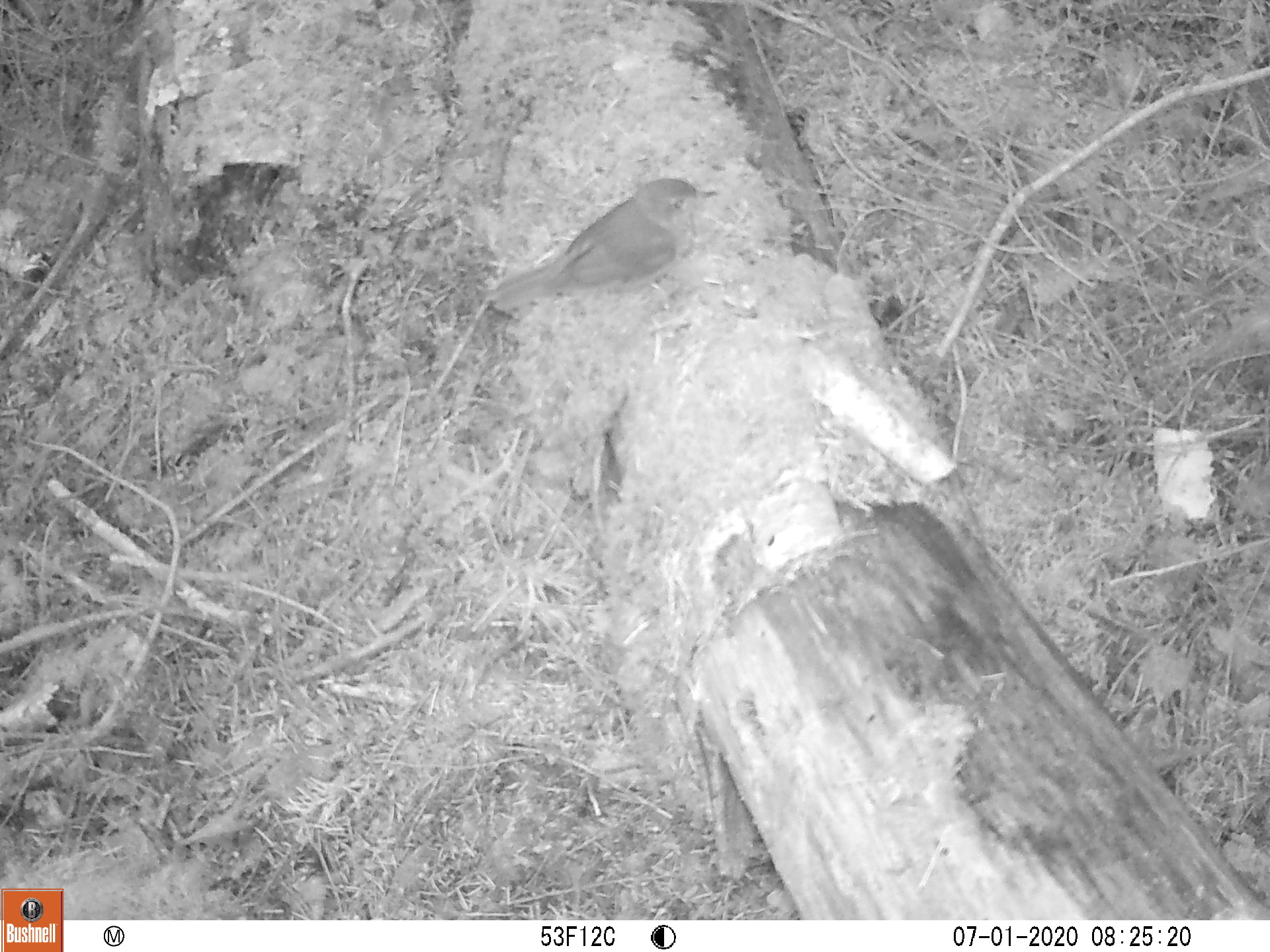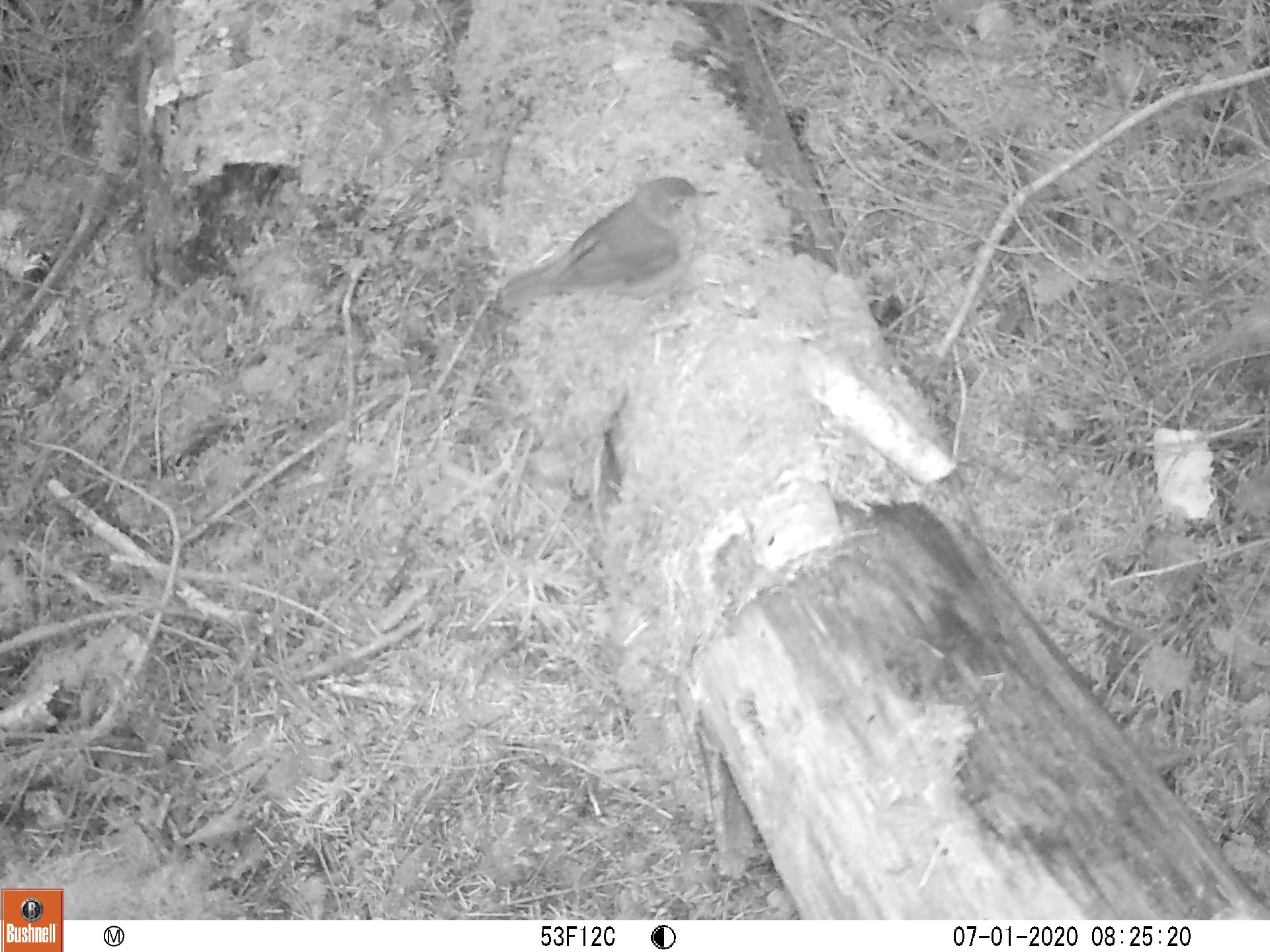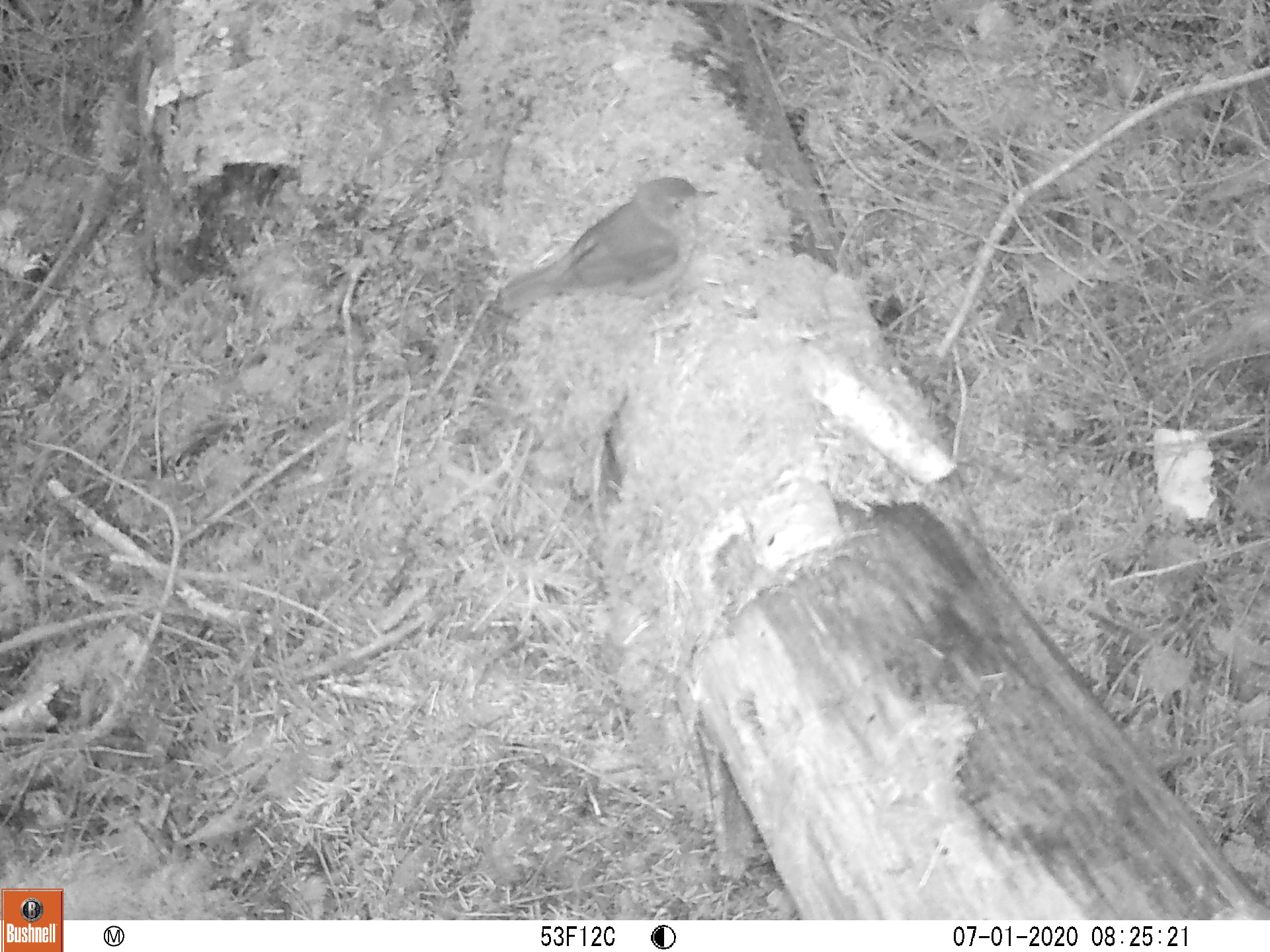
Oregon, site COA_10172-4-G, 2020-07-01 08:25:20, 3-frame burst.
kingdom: Animalia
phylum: Chordata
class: Aves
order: Passeriformes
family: Turdidae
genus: Catharus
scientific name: Catharus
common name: brown thrushes and nightingale-thrushes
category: catharus species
Catharus species (brown thrushes and nightingale-thrushes) (Catharus).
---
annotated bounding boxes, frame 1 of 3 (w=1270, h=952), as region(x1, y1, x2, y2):
catharus species: region(468, 163, 748, 334)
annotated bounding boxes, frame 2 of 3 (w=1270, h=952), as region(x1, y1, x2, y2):
catharus species: region(474, 164, 750, 323)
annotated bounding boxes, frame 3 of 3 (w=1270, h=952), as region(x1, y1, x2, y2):
catharus species: region(477, 163, 738, 330)